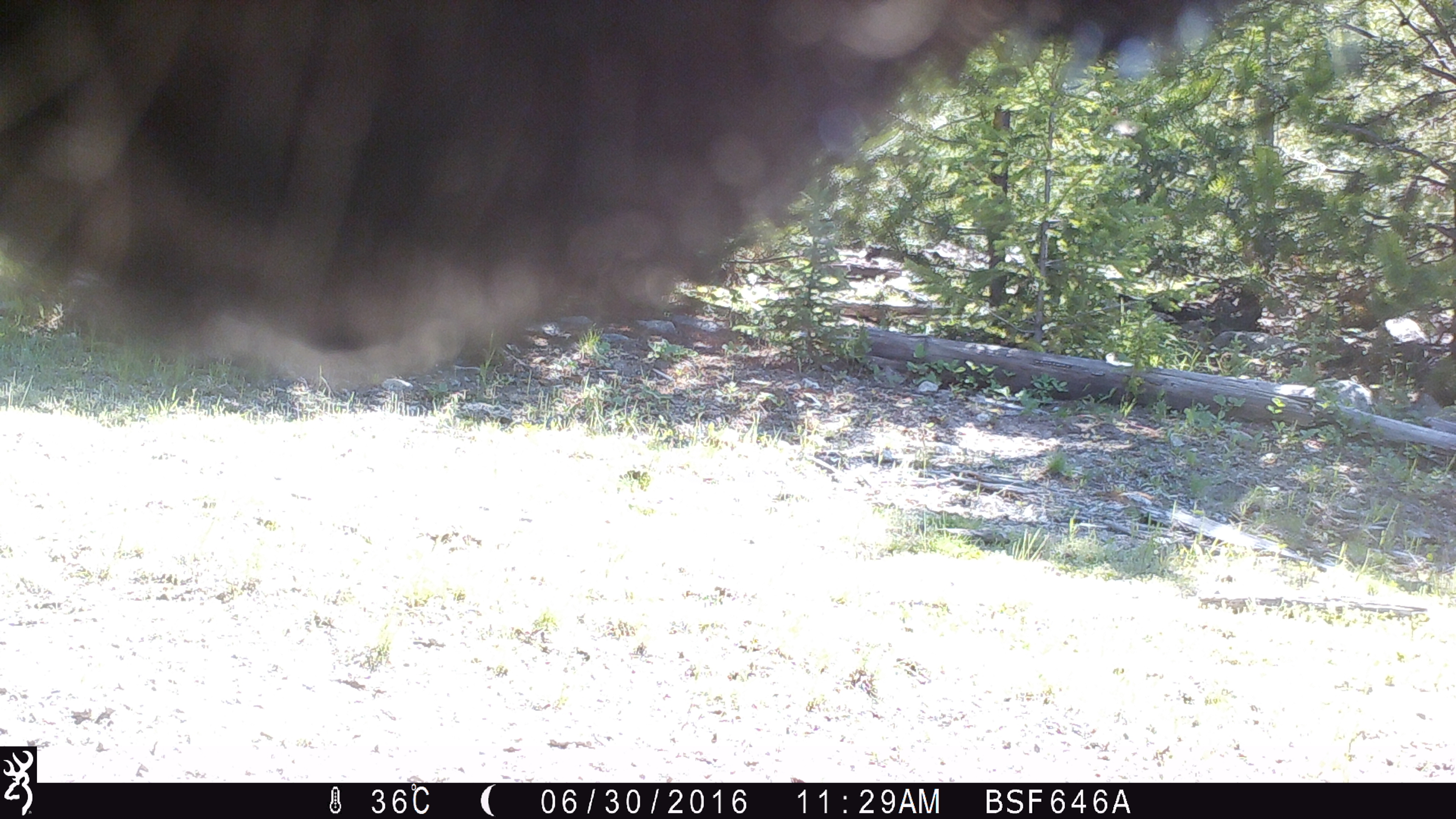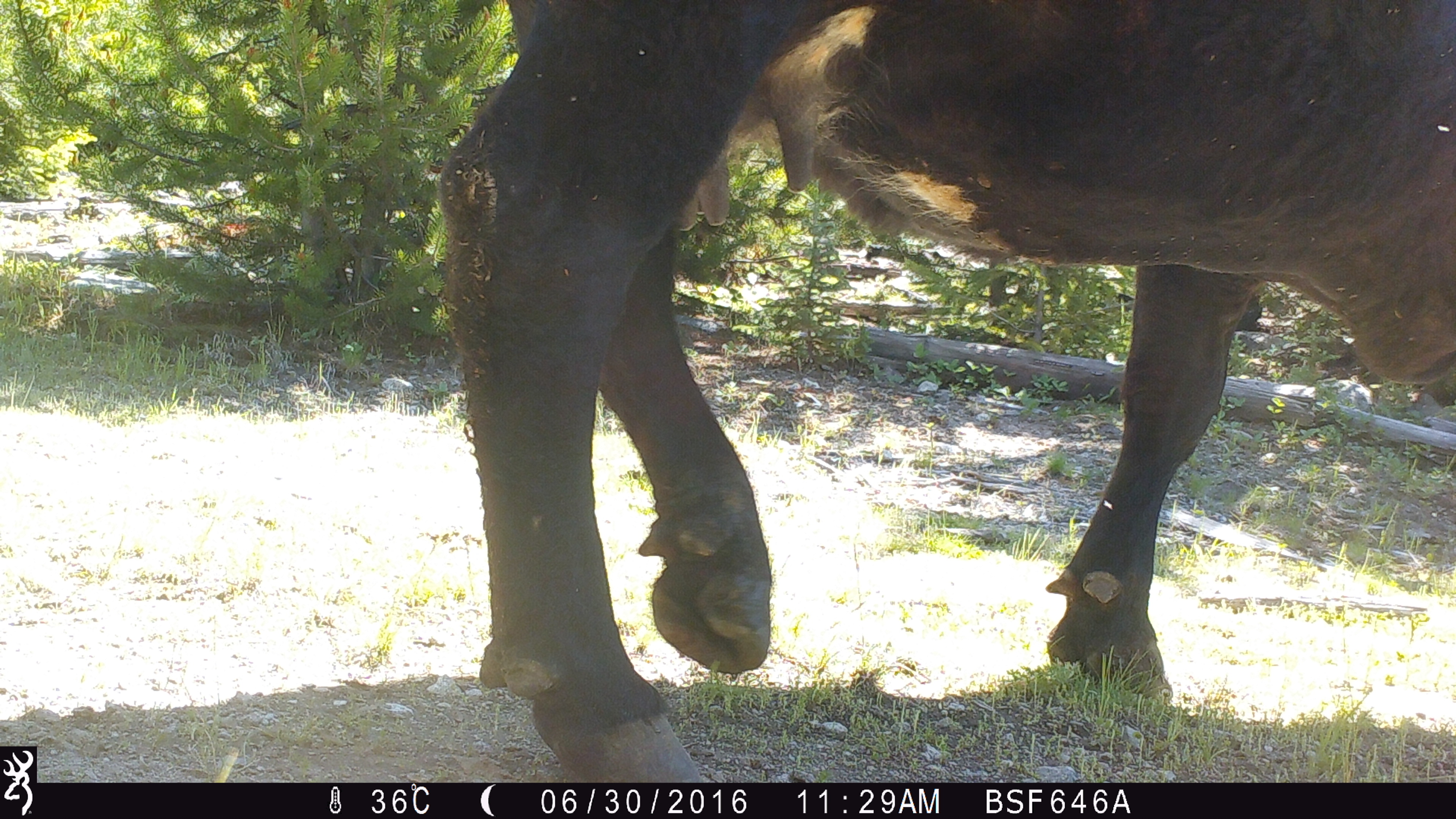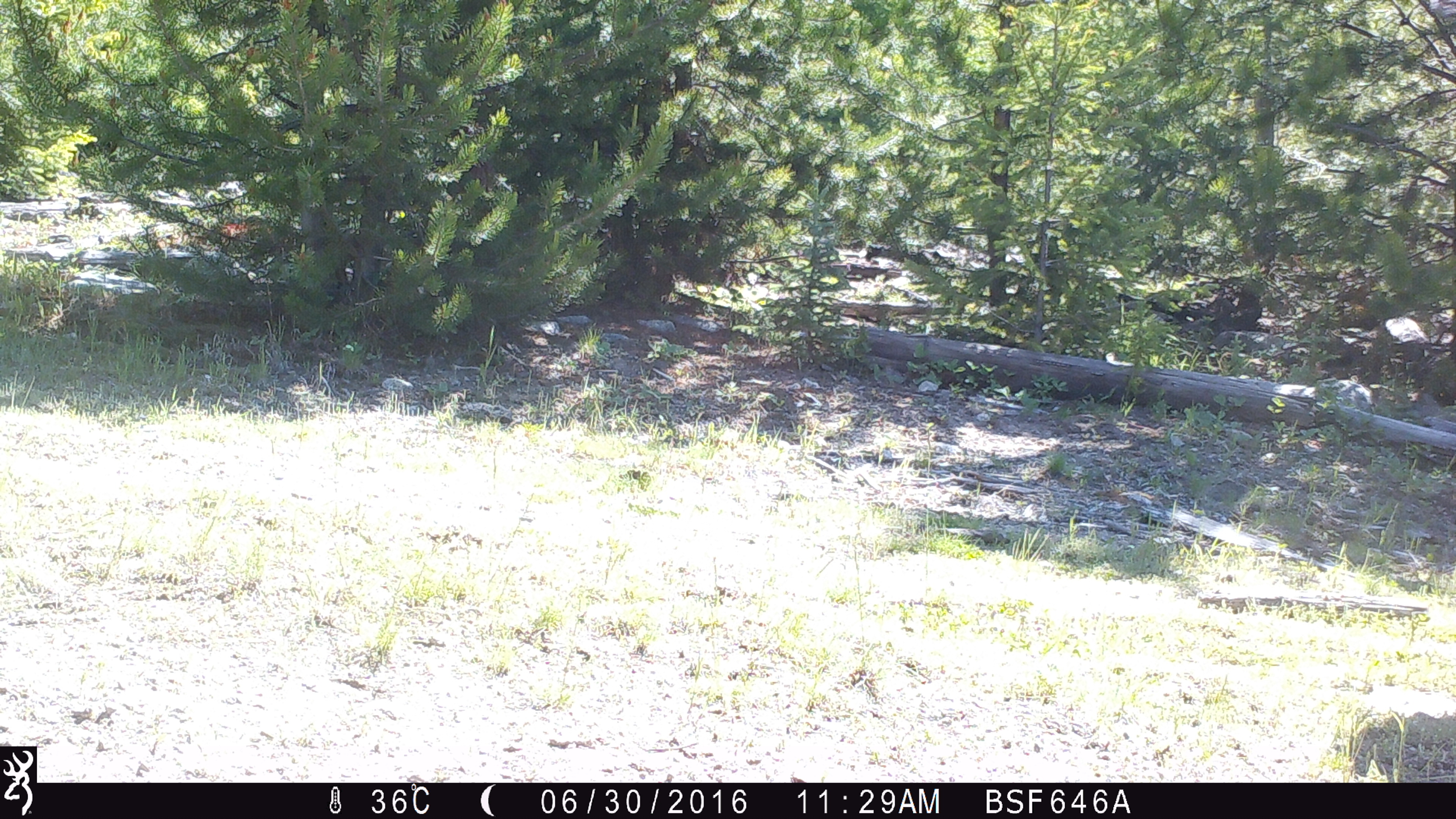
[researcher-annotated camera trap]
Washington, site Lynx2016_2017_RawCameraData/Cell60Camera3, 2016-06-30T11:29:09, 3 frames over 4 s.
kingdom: Animalia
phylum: Chordata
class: Mammalia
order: Artiodactyla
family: Bovidae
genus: Bos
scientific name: Bos taurus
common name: domestic cattle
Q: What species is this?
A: Domestic cattle (Bos taurus).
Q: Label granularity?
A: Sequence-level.